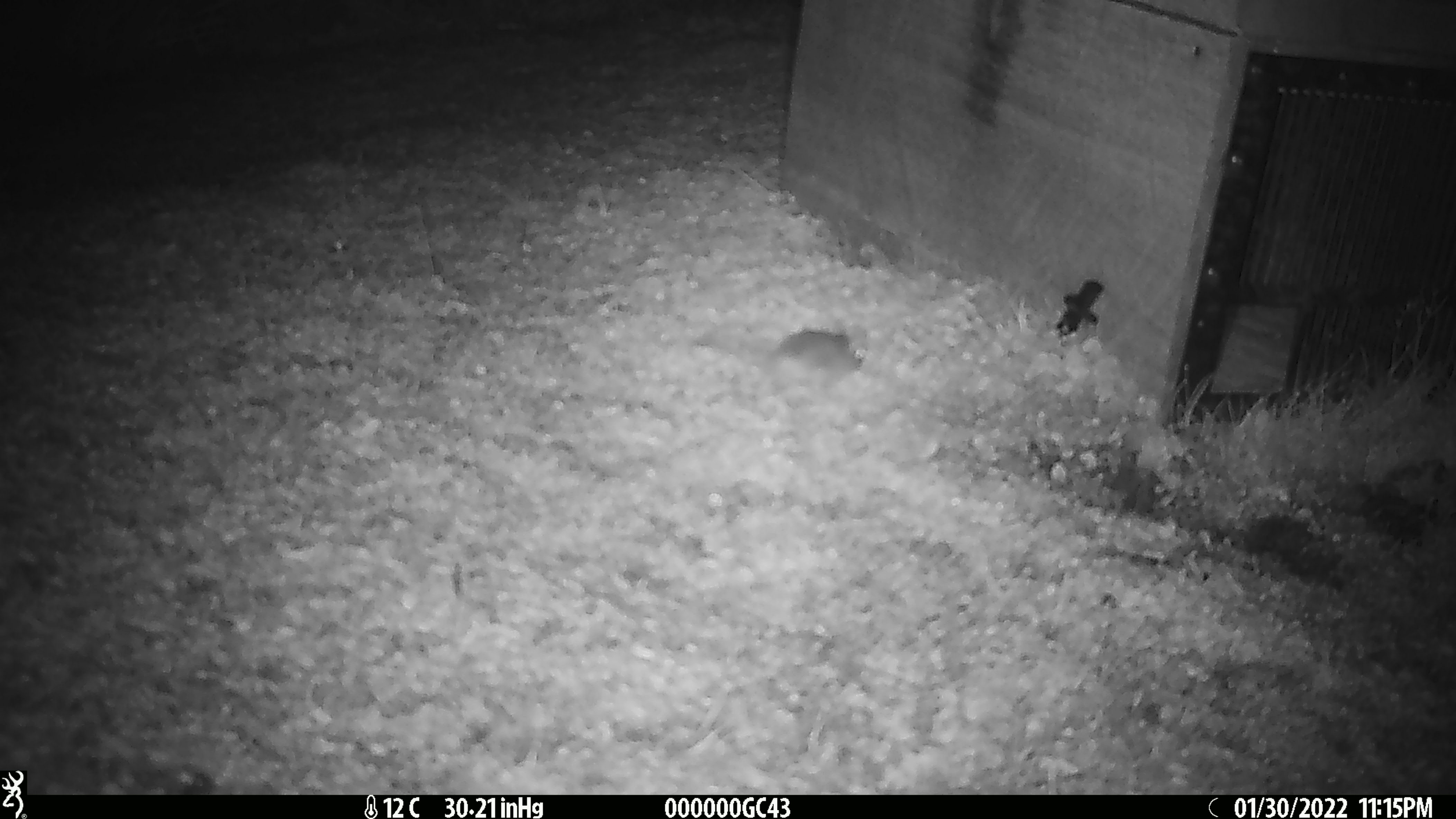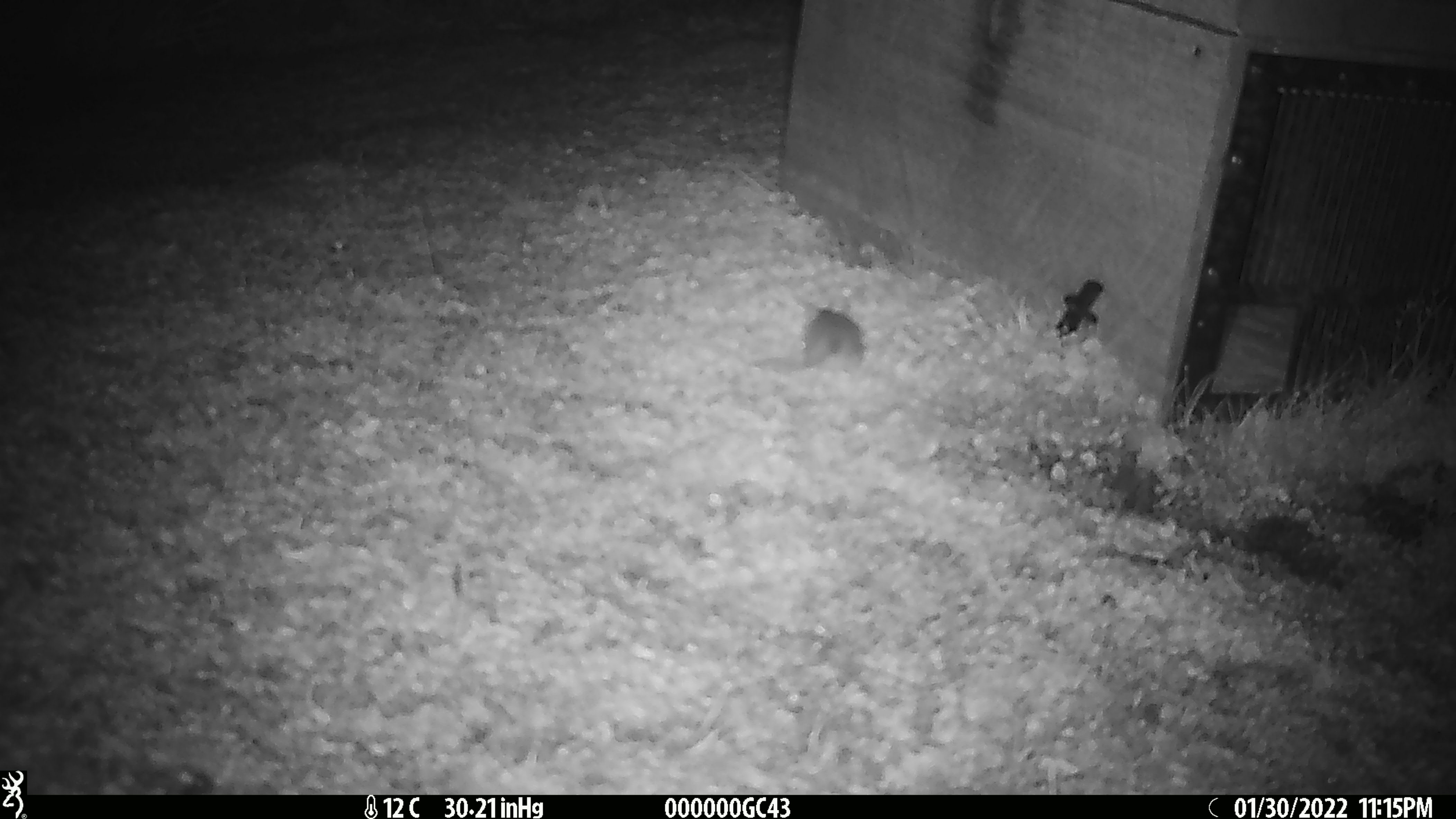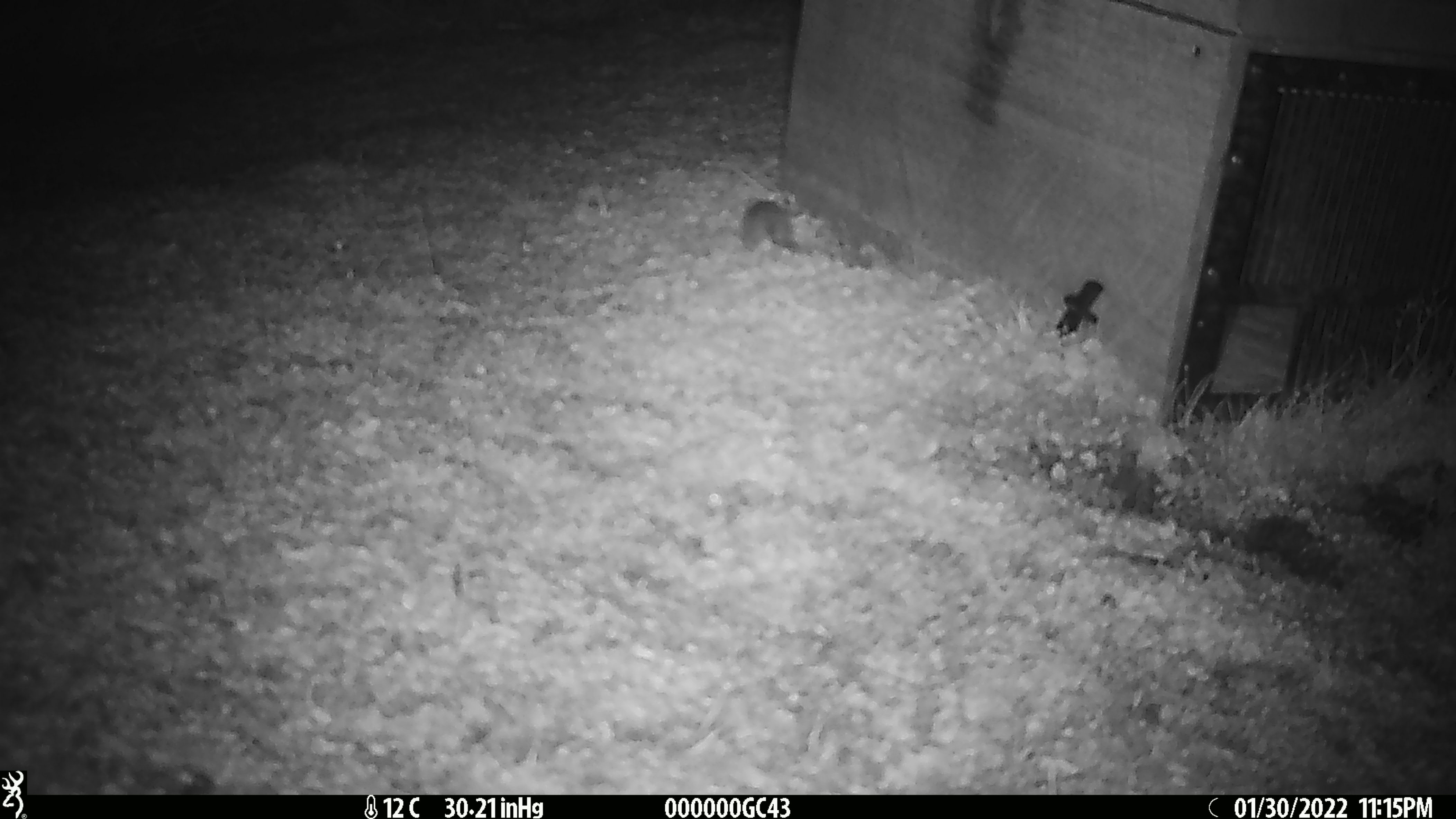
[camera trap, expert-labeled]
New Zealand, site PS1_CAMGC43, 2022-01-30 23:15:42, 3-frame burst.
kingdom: Animalia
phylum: Chordata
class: Mammalia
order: Rodentia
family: Muridae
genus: Mus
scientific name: Mus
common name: mouse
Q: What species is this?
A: Mouse (Mus).